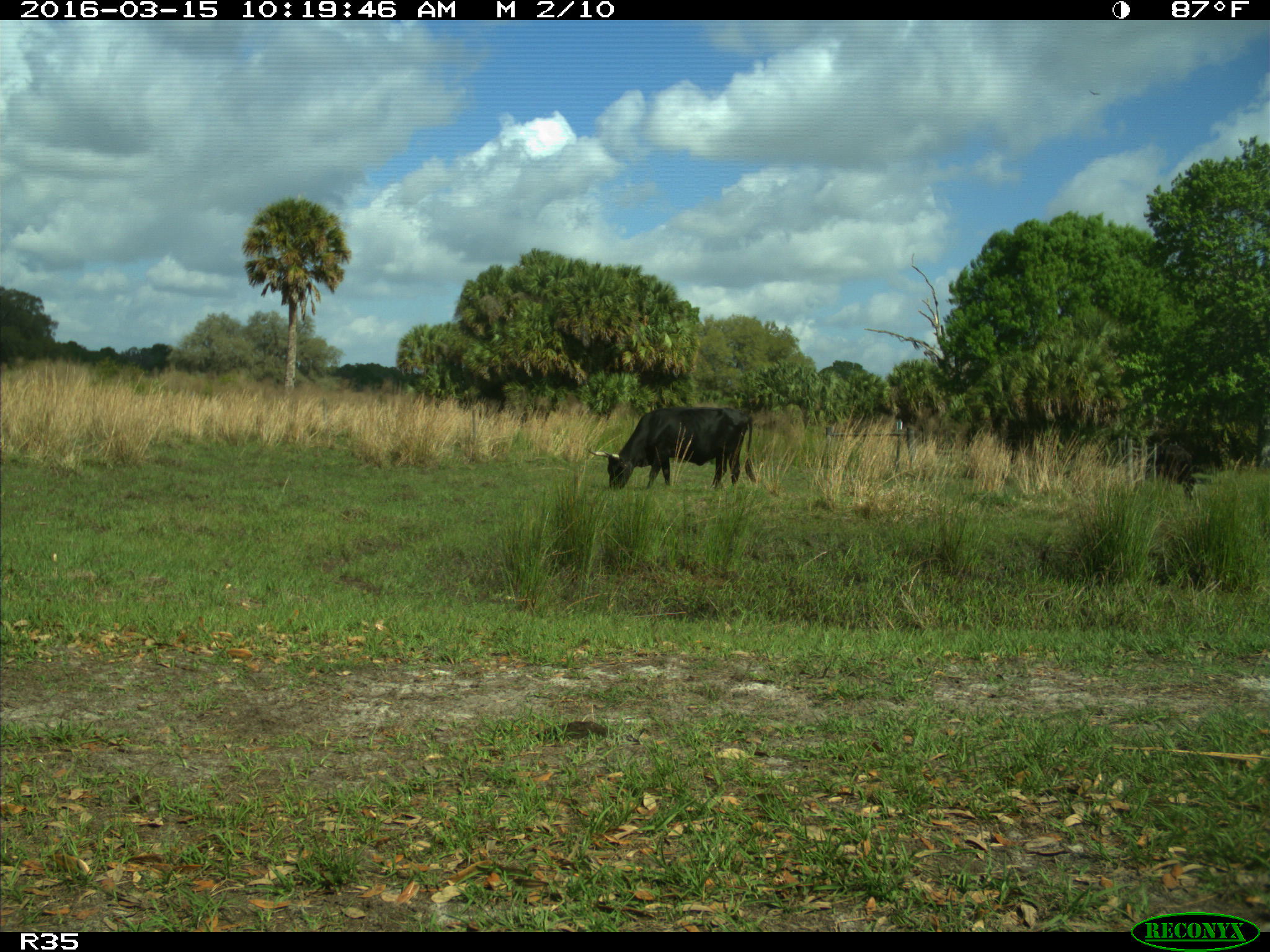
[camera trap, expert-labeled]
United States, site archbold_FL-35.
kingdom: Animalia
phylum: Chordata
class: Mammalia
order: Artiodactyla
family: Bovidae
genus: Bos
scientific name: Bos taurus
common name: domestic cow